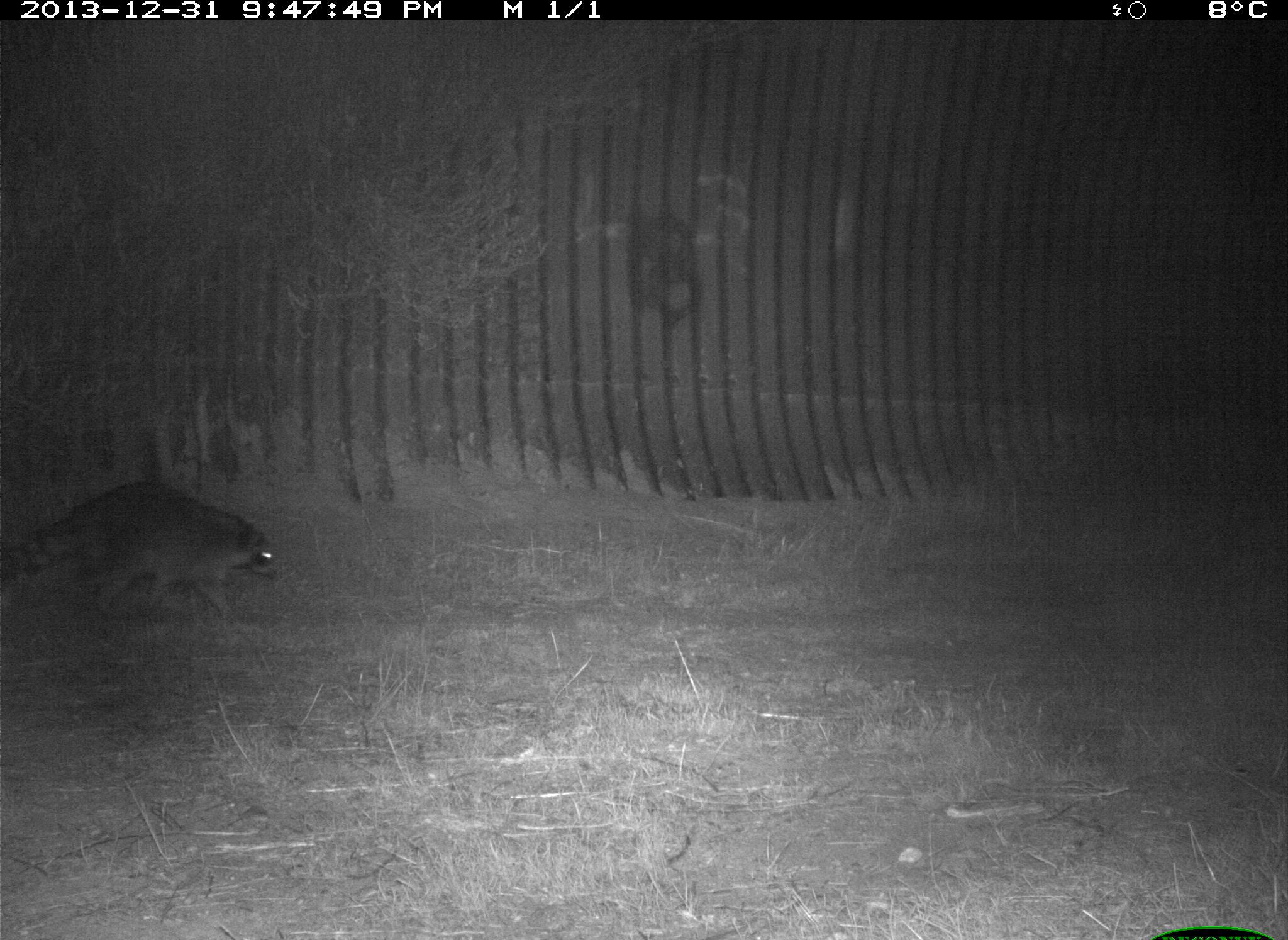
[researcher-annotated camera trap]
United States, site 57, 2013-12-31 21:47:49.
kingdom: Animalia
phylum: Chordata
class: Mammalia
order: Carnivora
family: Procyonidae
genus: Procyon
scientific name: Procyon lotor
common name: raccoon